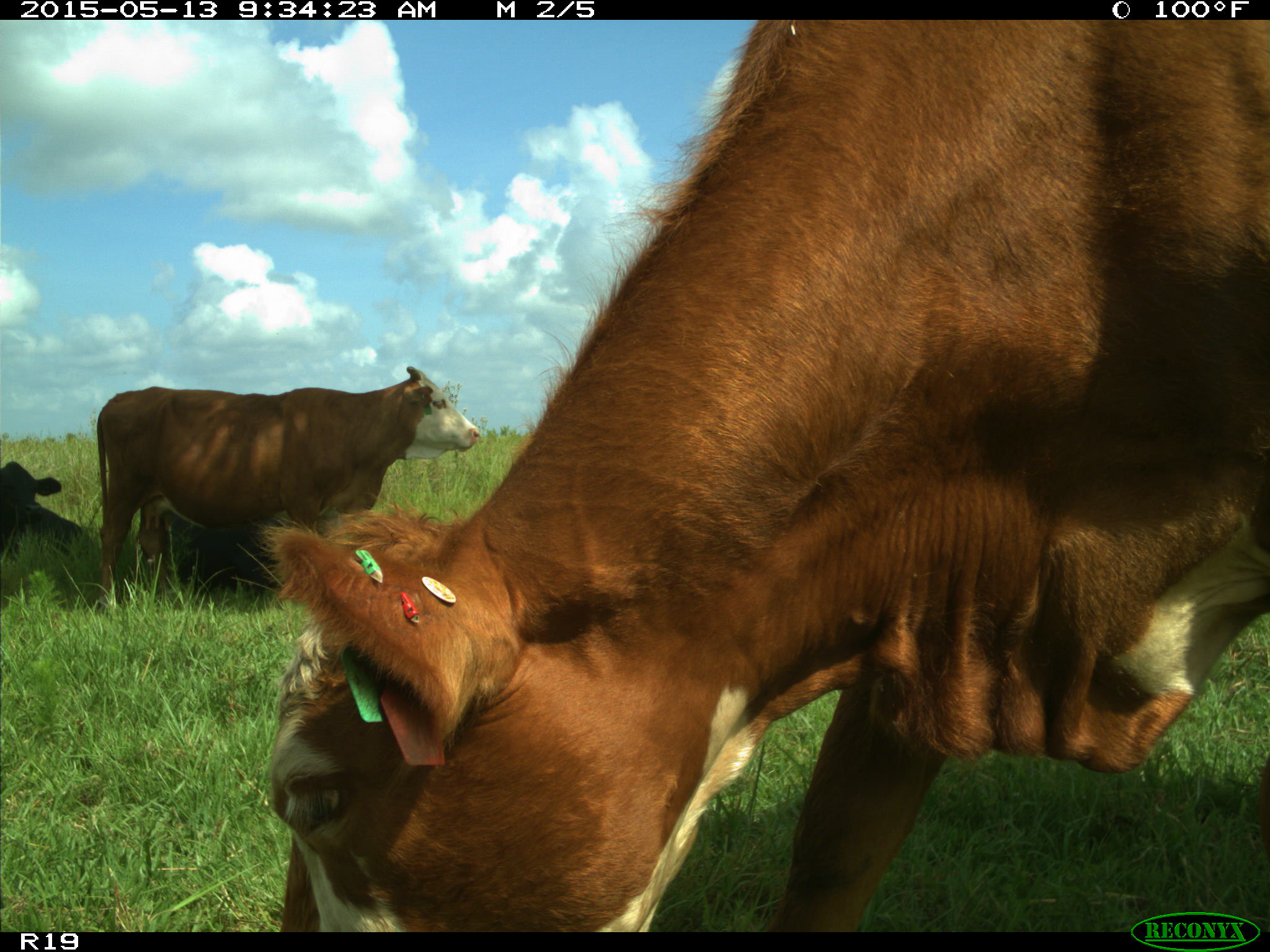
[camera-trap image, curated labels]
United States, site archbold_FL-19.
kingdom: Animalia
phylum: Chordata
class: Mammalia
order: Artiodactyla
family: Bovidae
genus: Bos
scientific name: Bos taurus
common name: domestic cow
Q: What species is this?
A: Bos taurus (domestic cow).